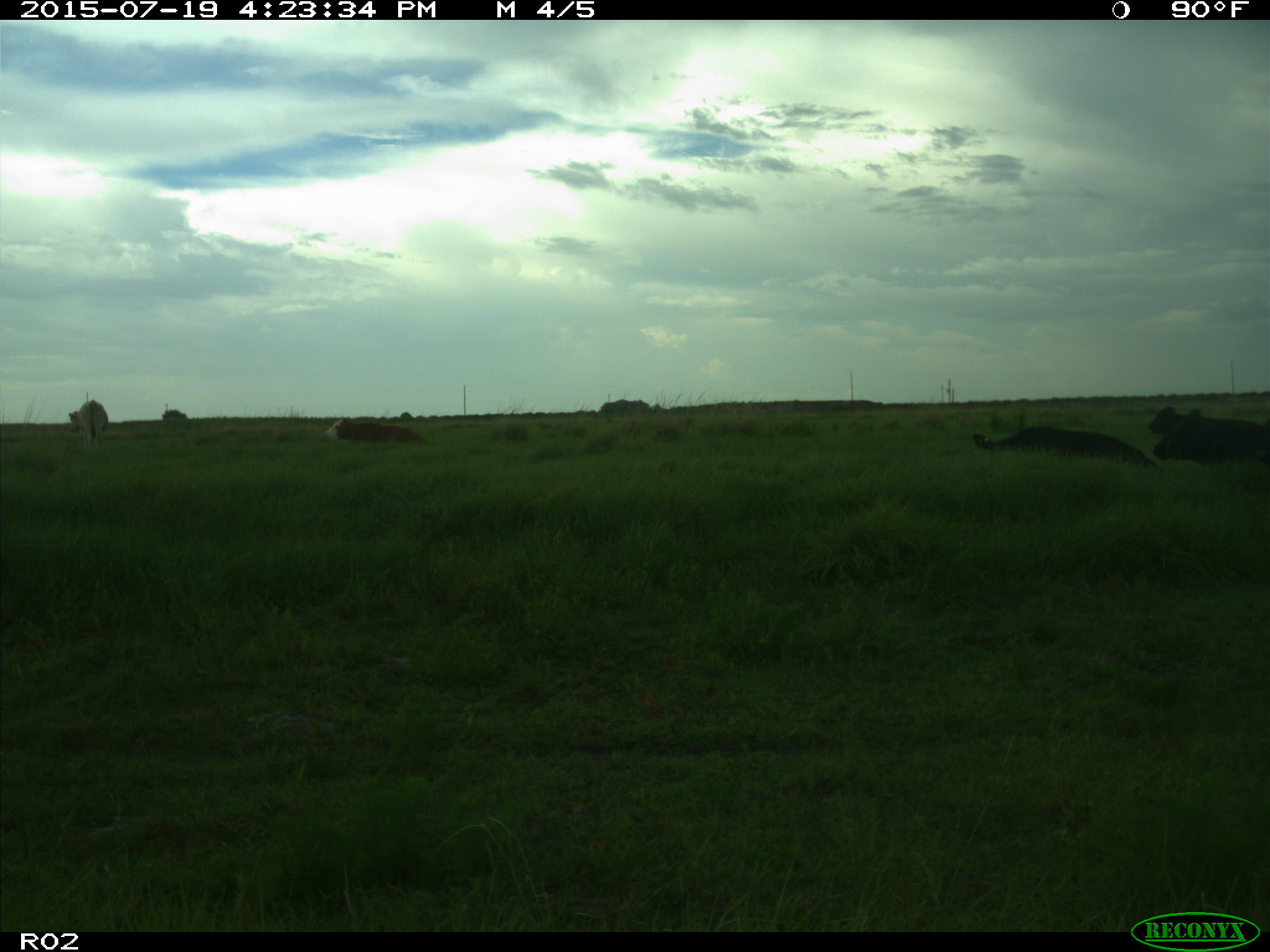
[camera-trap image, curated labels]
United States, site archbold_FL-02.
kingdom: Animalia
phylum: Chordata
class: Mammalia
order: Artiodactyla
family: Bovidae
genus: Bos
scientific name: Bos taurus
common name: domestic cow